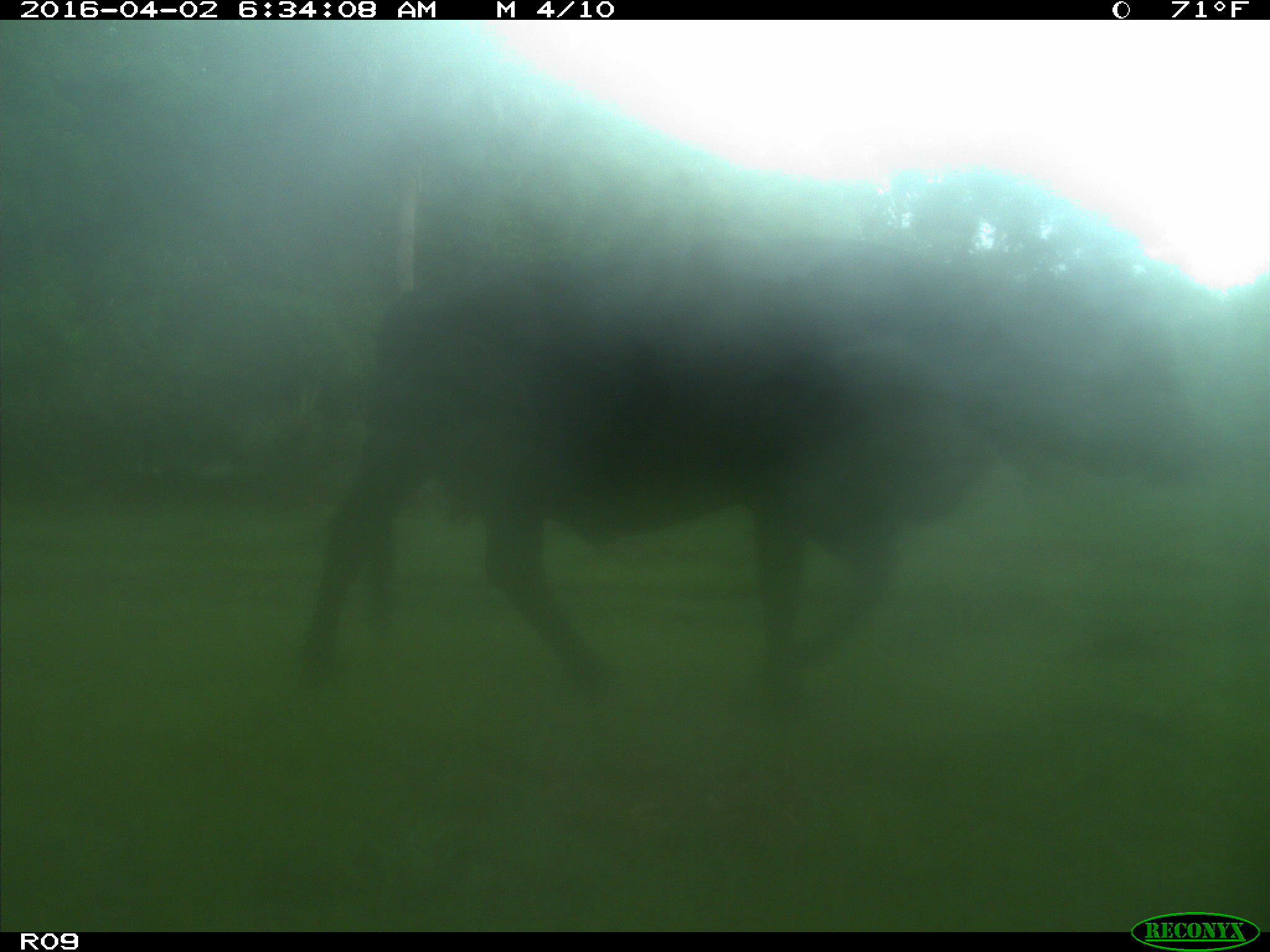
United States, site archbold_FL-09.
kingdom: Animalia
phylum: Chordata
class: Mammalia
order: Artiodactyla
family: Bovidae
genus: Bos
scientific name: Bos taurus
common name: domestic cow